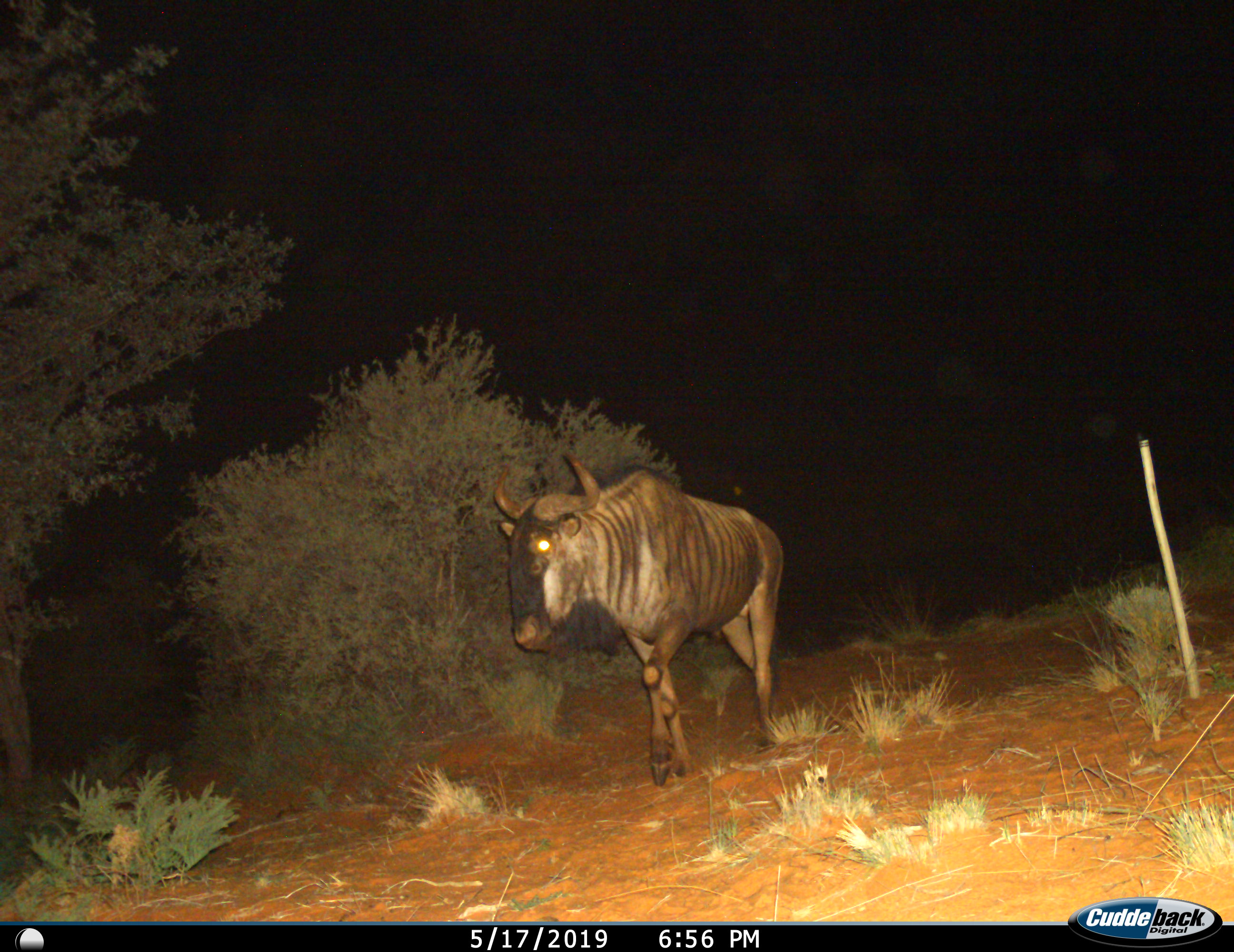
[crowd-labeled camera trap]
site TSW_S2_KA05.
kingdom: Animalia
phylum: Chordata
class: Mammalia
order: Artiodactyla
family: Bovidae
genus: Connochaetes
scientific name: Connochaetes taurinus taurinus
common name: blue wildebeest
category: wildebeestblue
Wildebeestblue (blue wildebeest) (Connochaetes taurinus taurinus), count 1. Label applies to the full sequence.